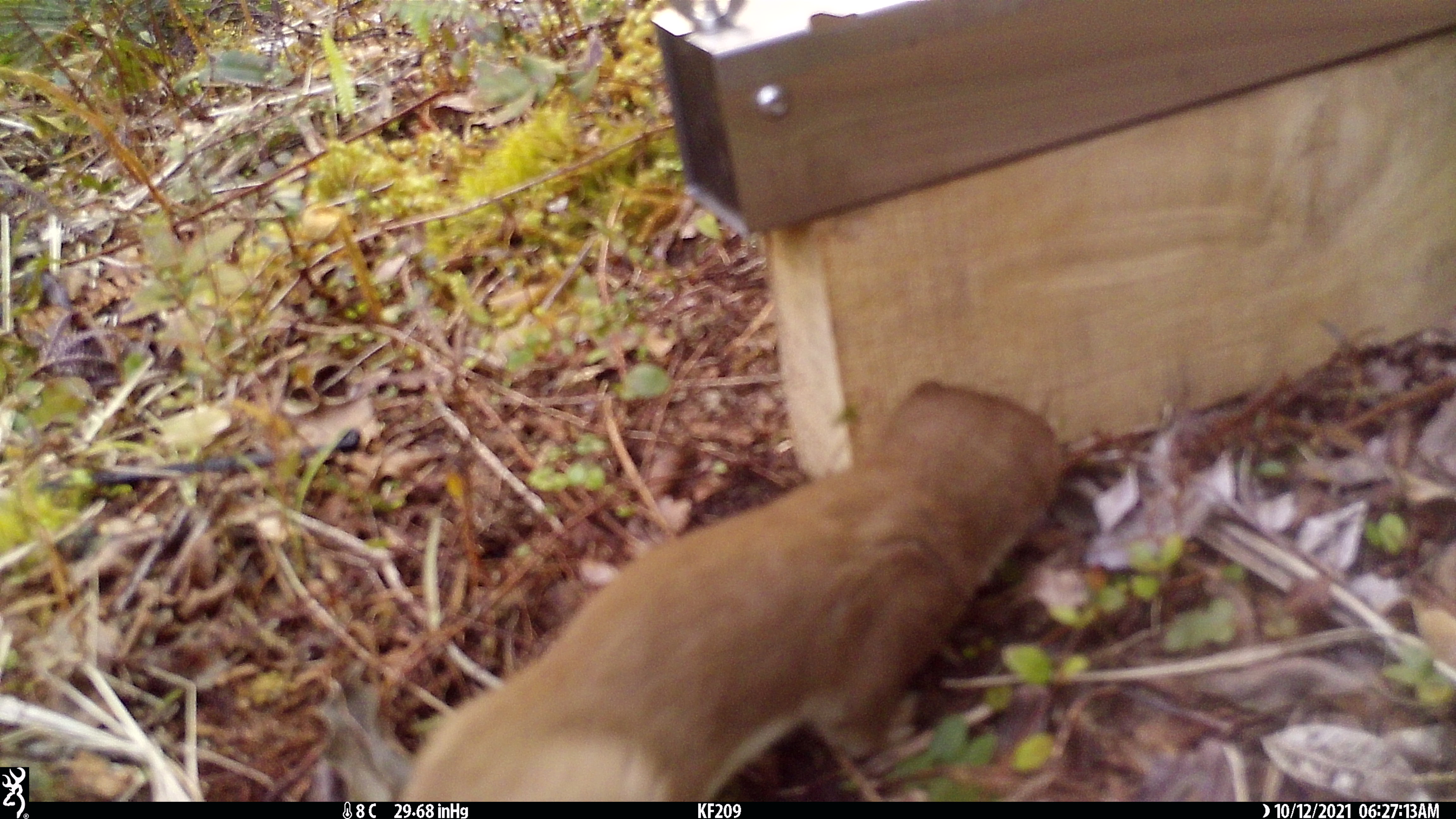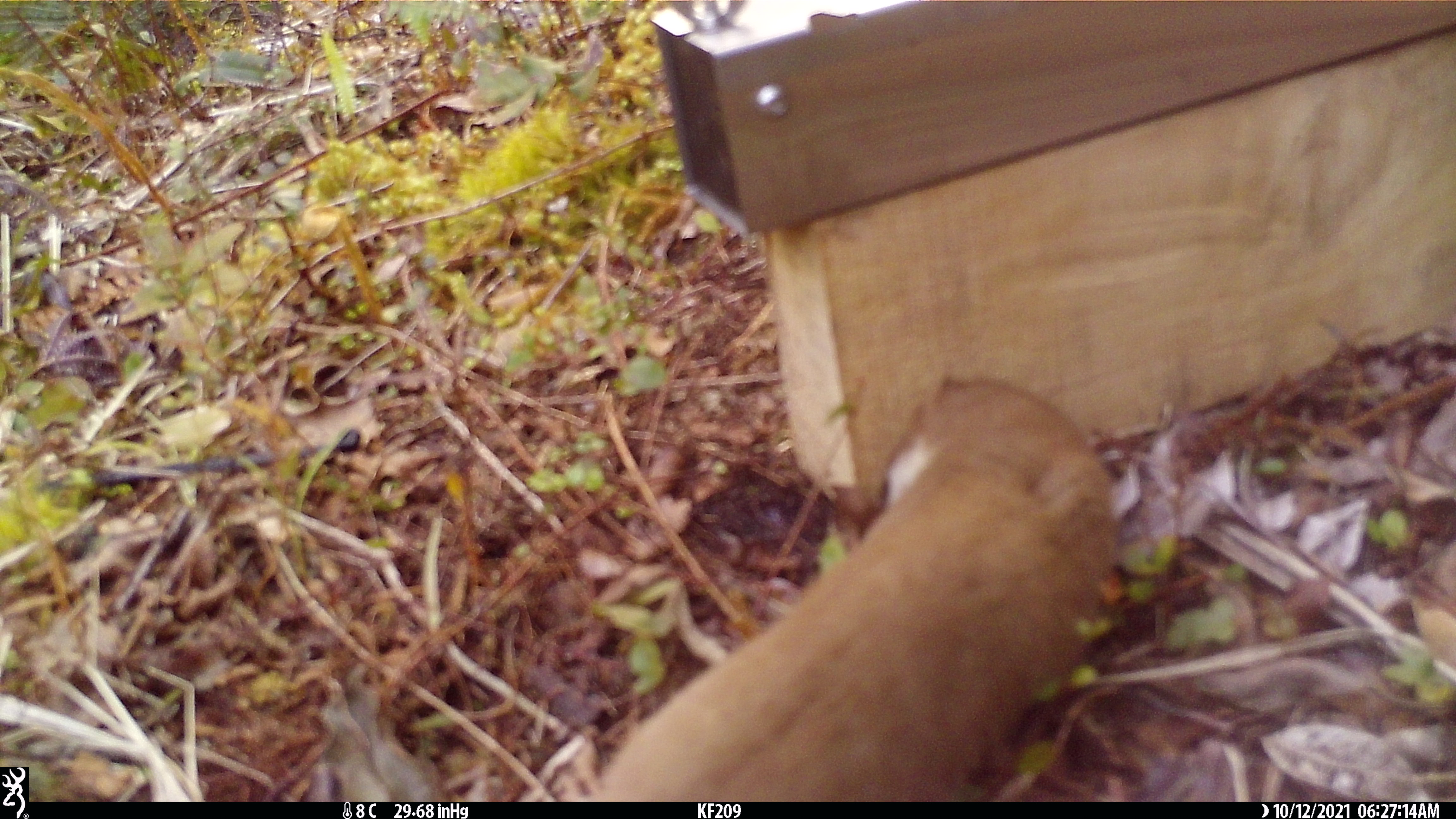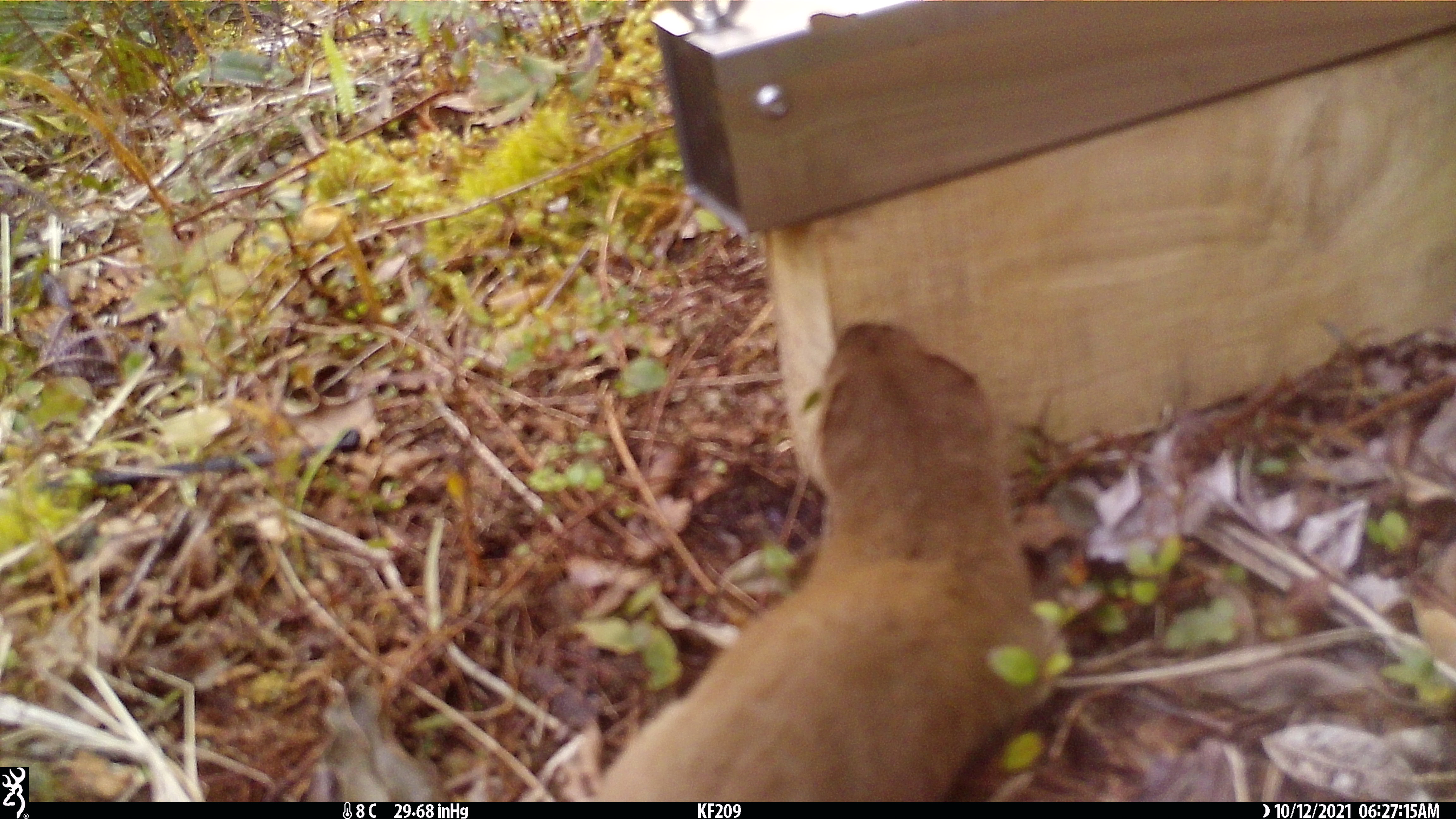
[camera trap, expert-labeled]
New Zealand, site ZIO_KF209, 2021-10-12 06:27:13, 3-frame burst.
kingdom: Animalia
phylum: Chordata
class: Mammalia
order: Carnivora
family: Mustelidae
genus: Mustela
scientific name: Mustela erminea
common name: stoat